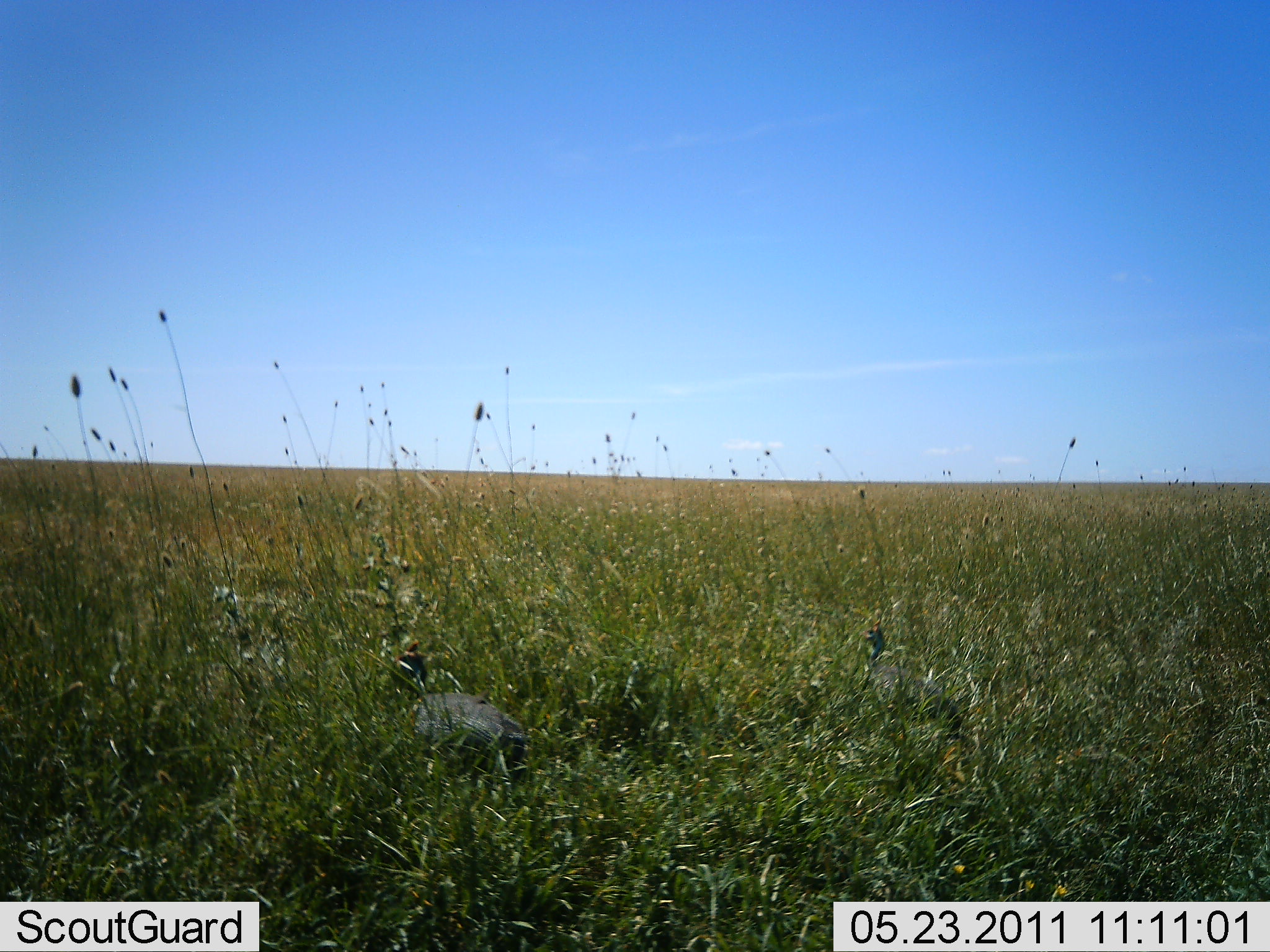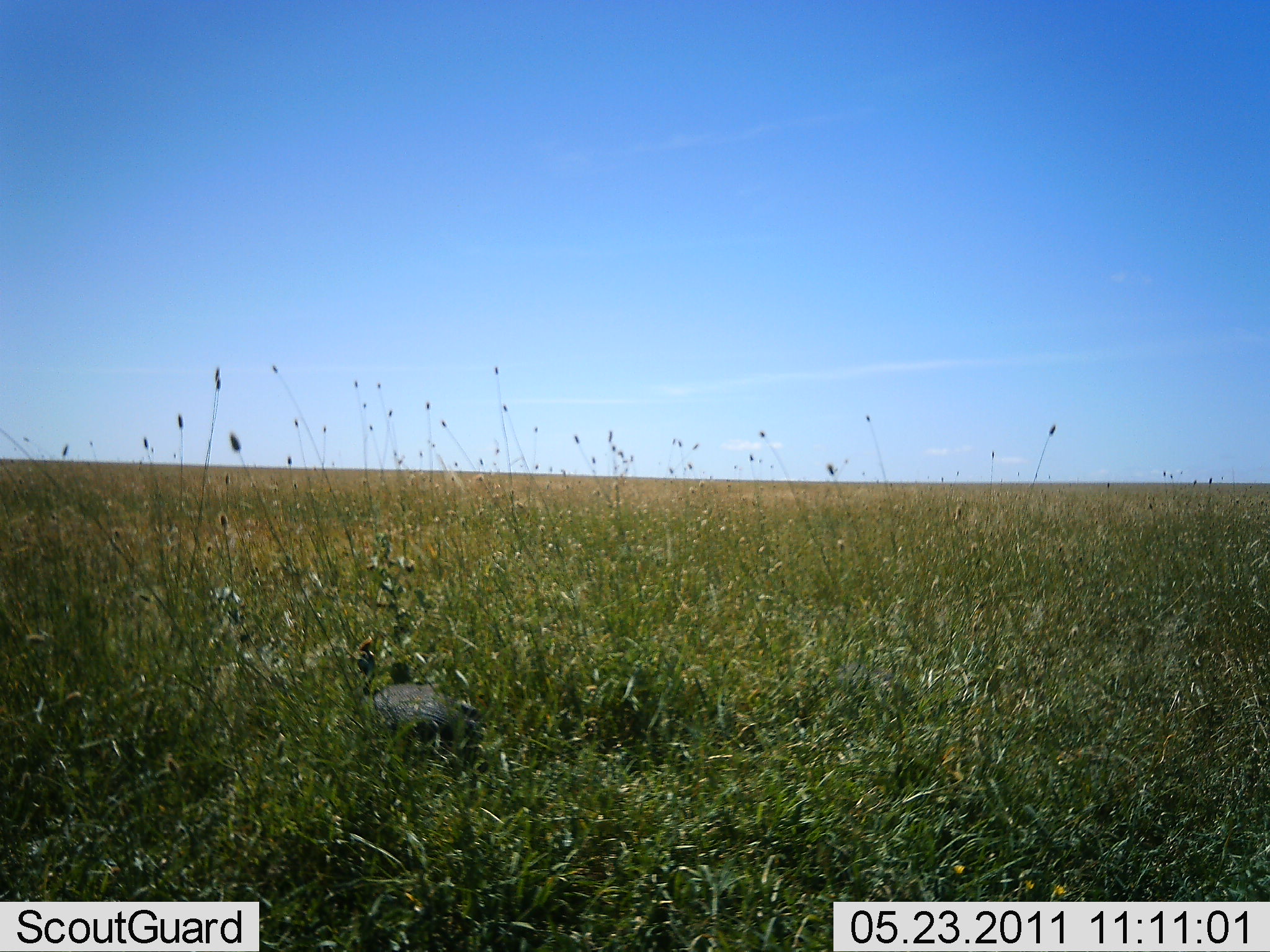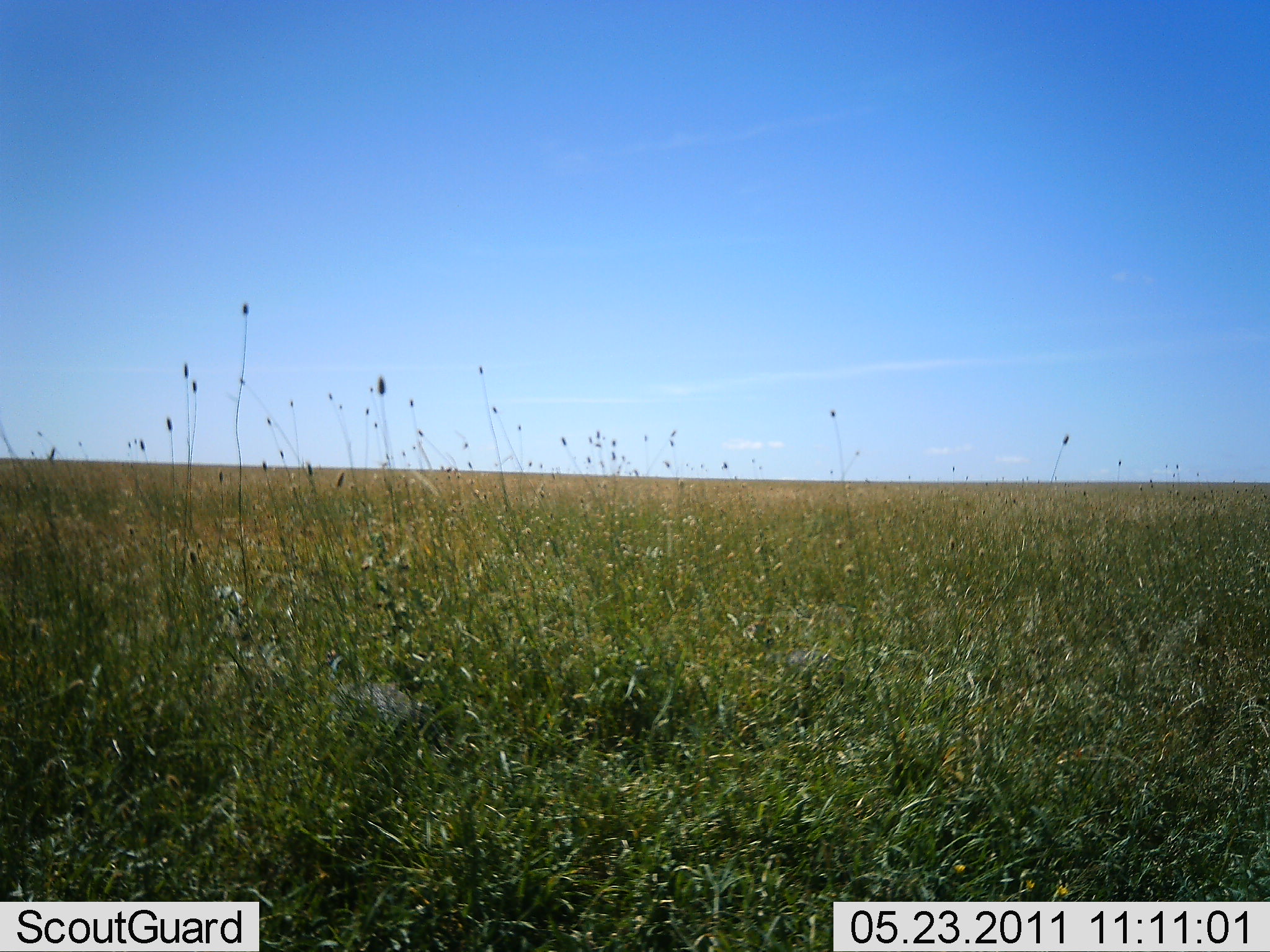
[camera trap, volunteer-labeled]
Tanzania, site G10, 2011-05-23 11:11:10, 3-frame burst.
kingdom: Animalia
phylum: Chordata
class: Aves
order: Galliformes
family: Numididae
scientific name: Numididae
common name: guinea fowl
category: guineafowl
Guineafowl (guinea fowl) (Numididae), count 1. Behavior (volunteer vote fractions): standing 0%, resting 0%, moving 90%, interacting 0%. Young present (vote fraction): 0%. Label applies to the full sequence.